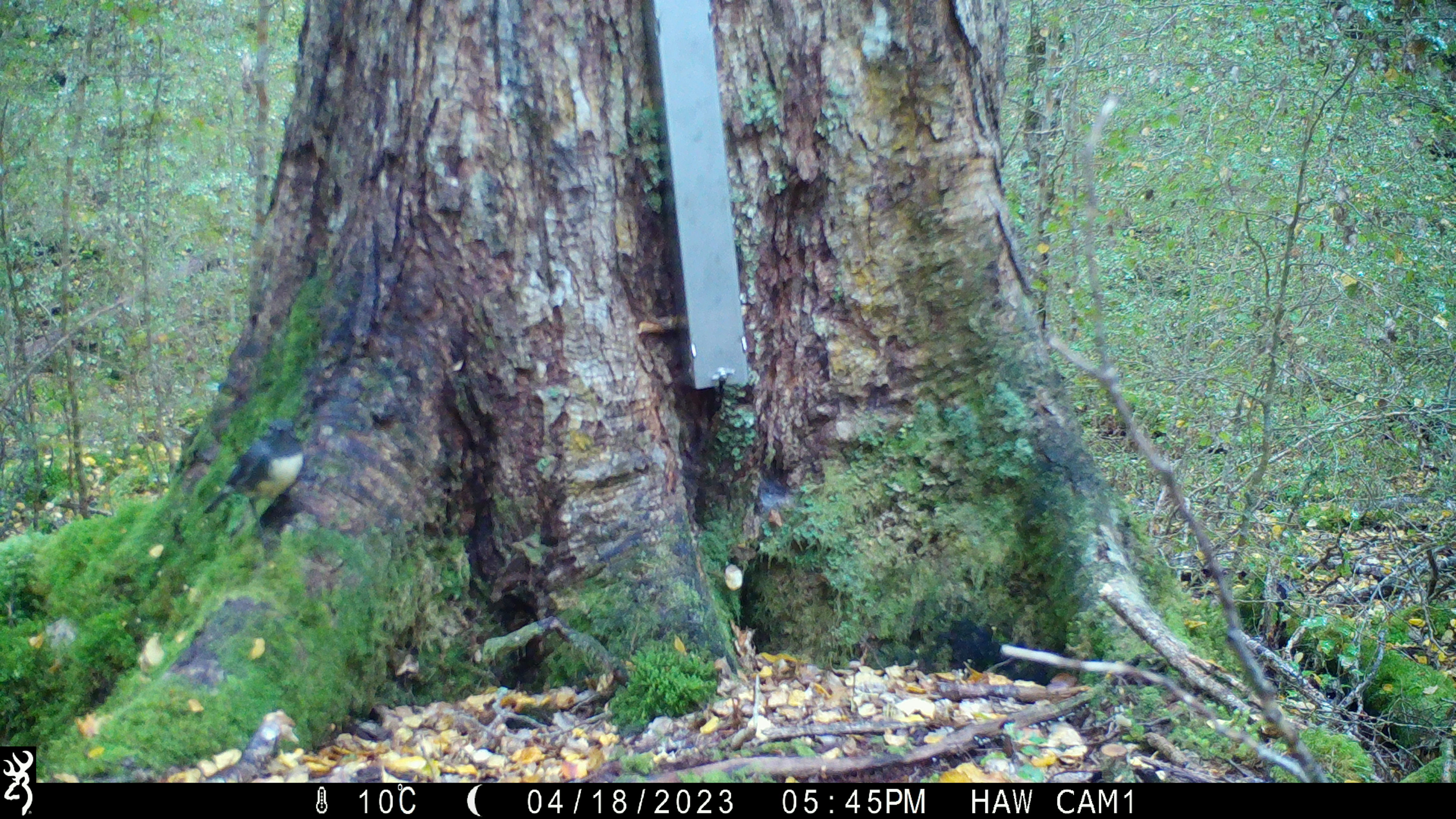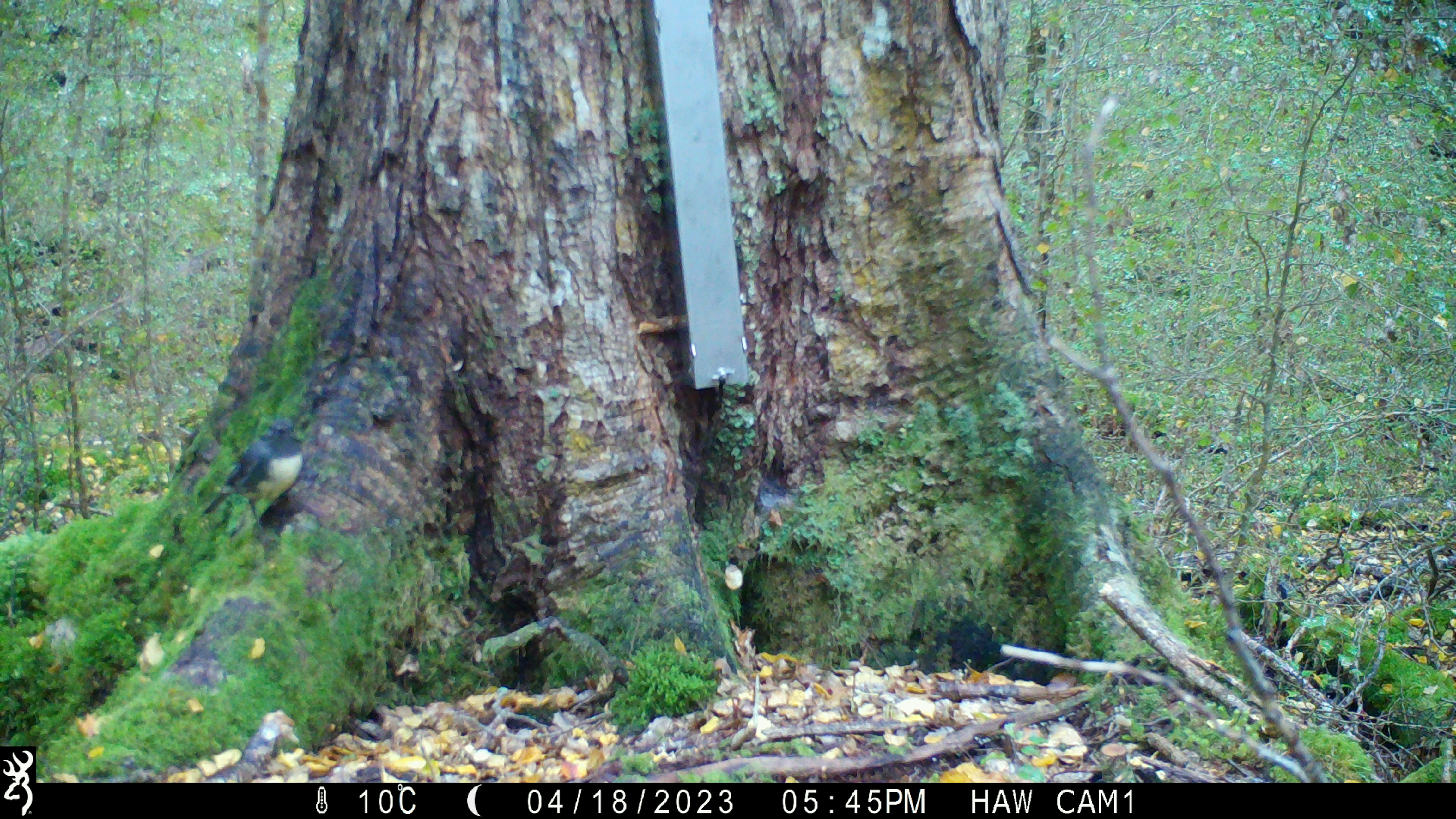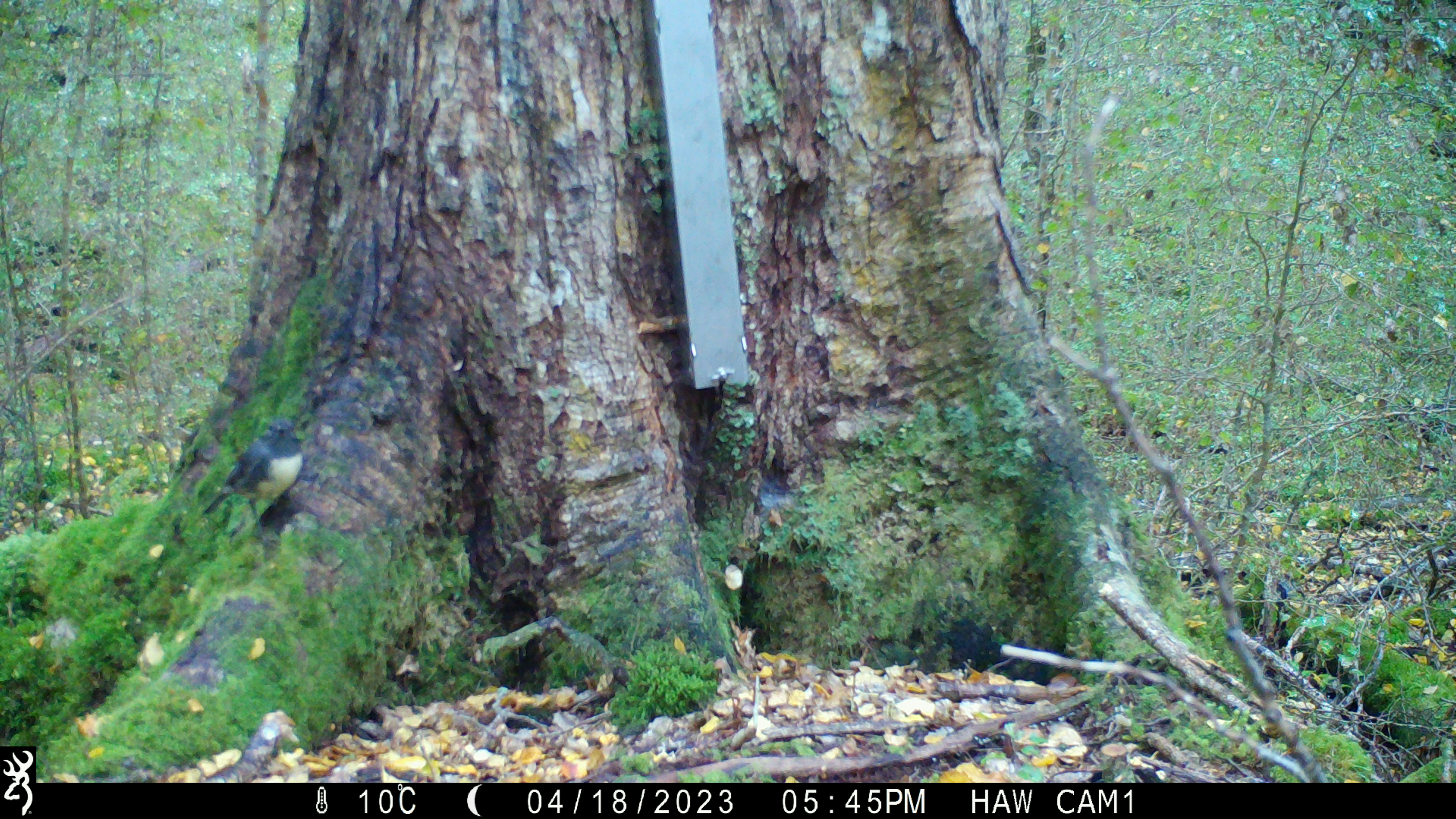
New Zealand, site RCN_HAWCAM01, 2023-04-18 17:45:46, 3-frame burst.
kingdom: Animalia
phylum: Chordata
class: Aves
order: Passeriformes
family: Petroicidae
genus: Petroica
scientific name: Petroica australis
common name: new zealand robin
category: robin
Robin (new zealand robin) (Petroica australis).